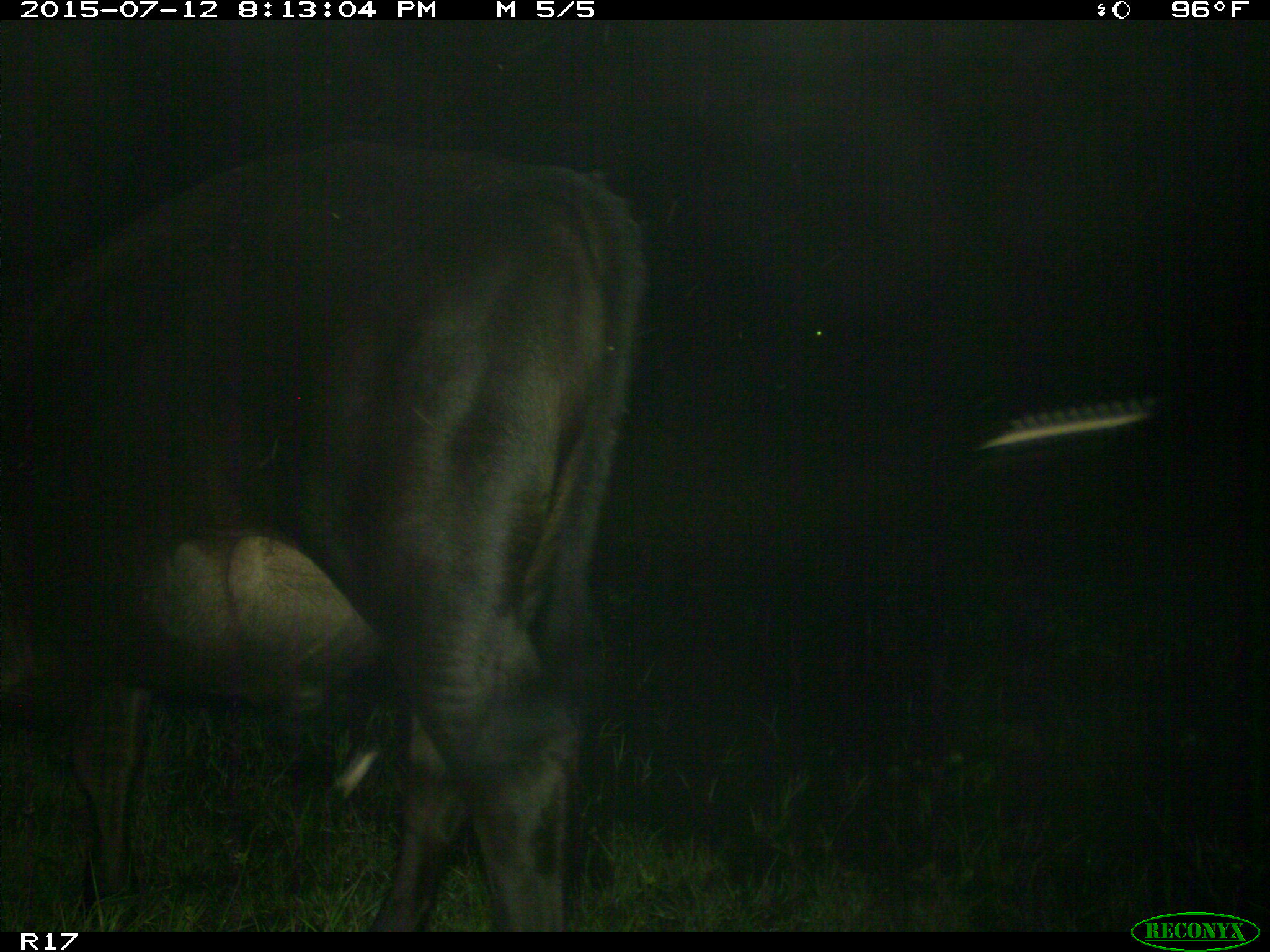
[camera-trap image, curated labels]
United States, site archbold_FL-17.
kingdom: Animalia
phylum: Chordata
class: Mammalia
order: Artiodactyla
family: Bovidae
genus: Bos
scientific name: Bos taurus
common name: domestic cow